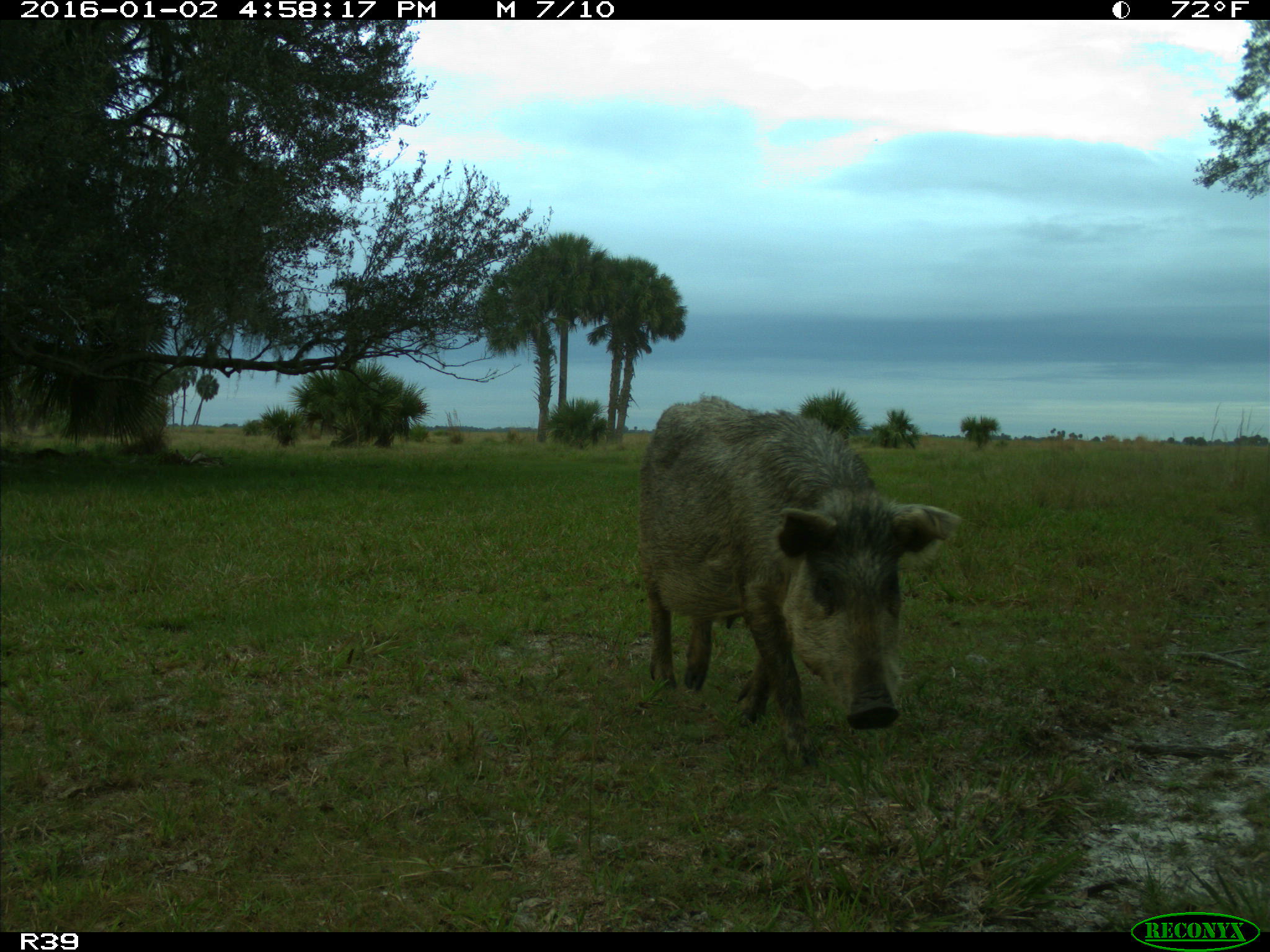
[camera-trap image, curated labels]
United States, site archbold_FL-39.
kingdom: Animalia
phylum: Chordata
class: Mammalia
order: Artiodactyla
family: Suidae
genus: Sus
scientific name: Sus scrofa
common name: wild boar